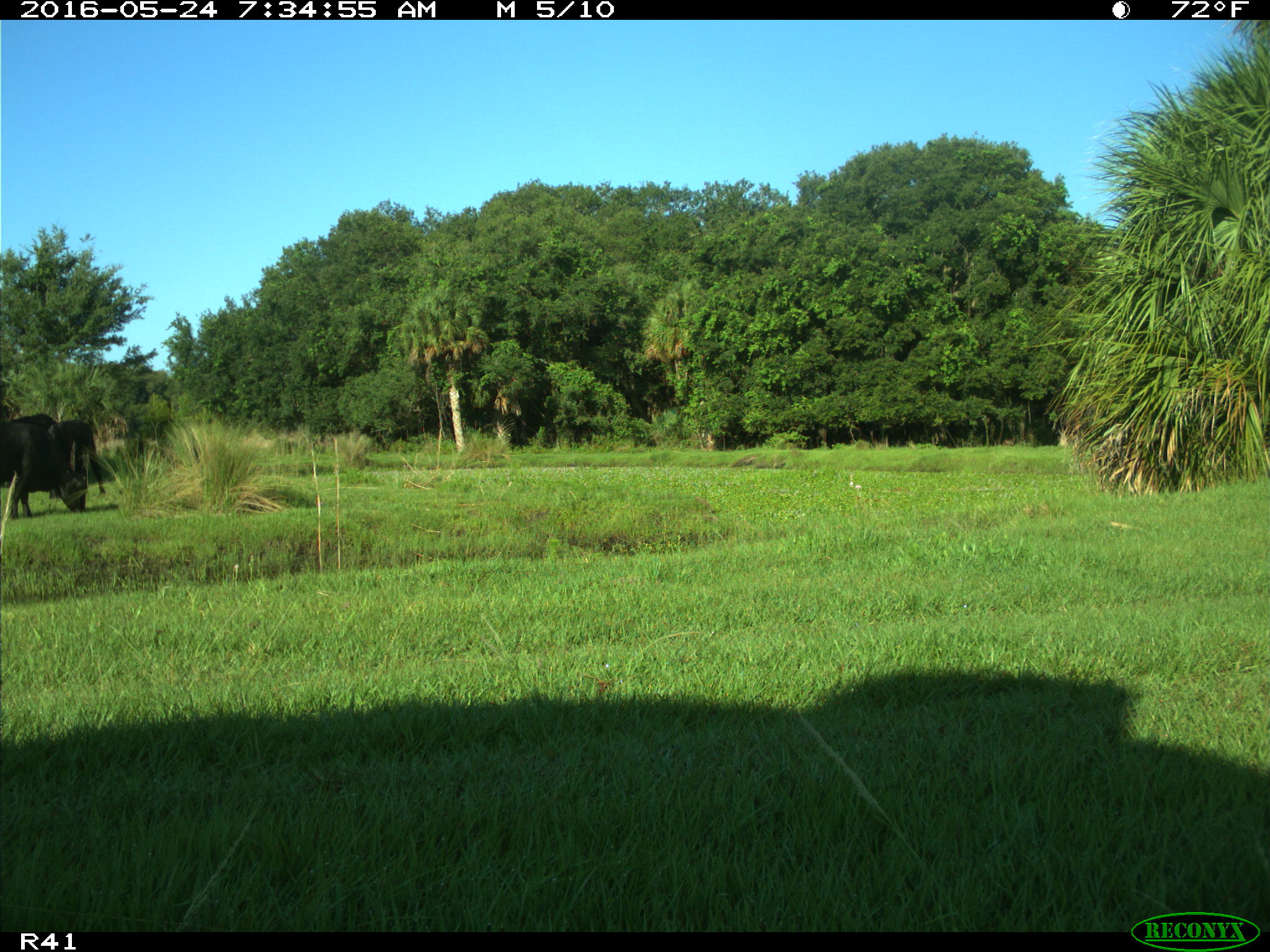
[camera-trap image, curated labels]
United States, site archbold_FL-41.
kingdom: Animalia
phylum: Chordata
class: Mammalia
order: Artiodactyla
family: Bovidae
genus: Bos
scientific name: Bos taurus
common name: domestic cow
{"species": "Bos taurus (domestic cow)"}